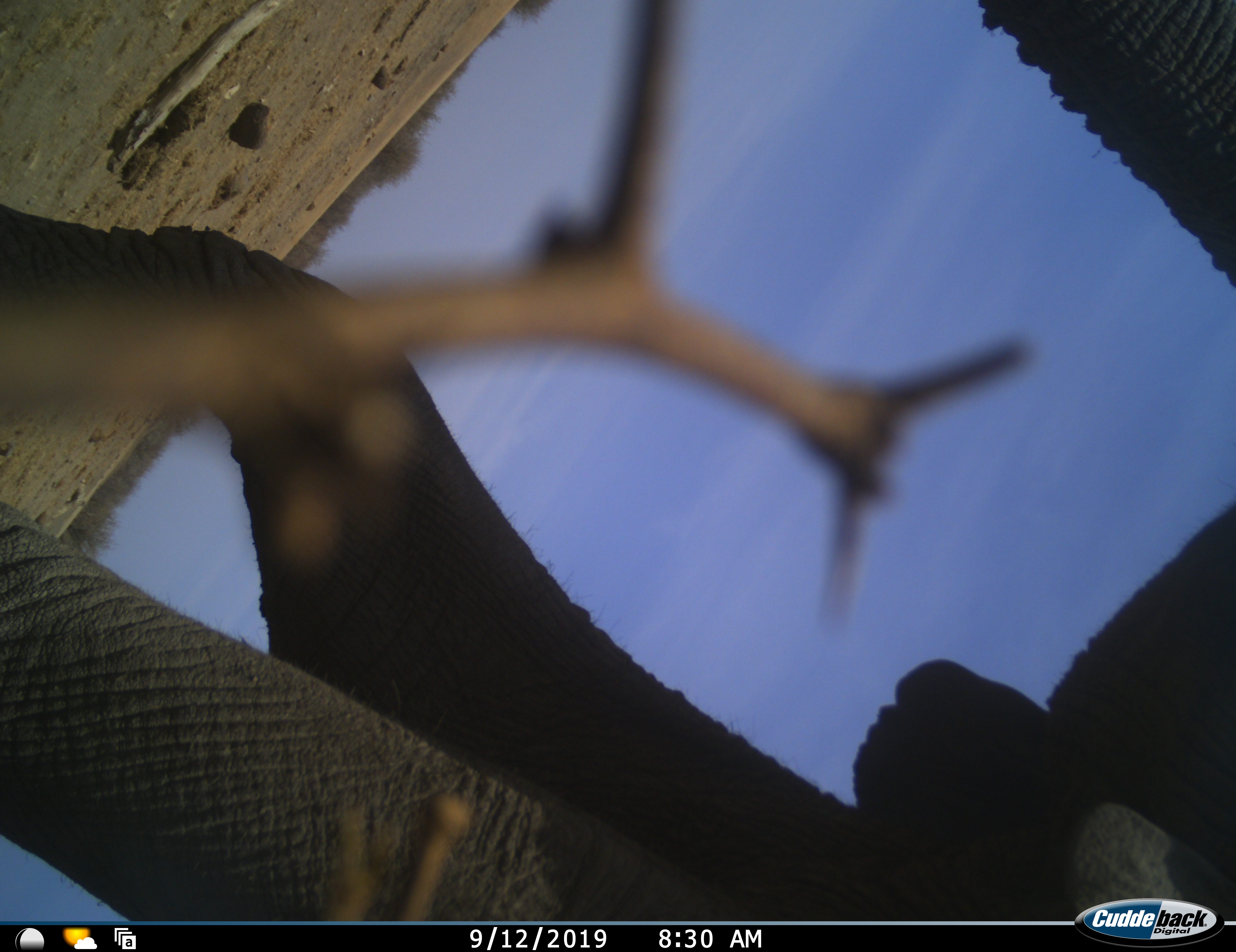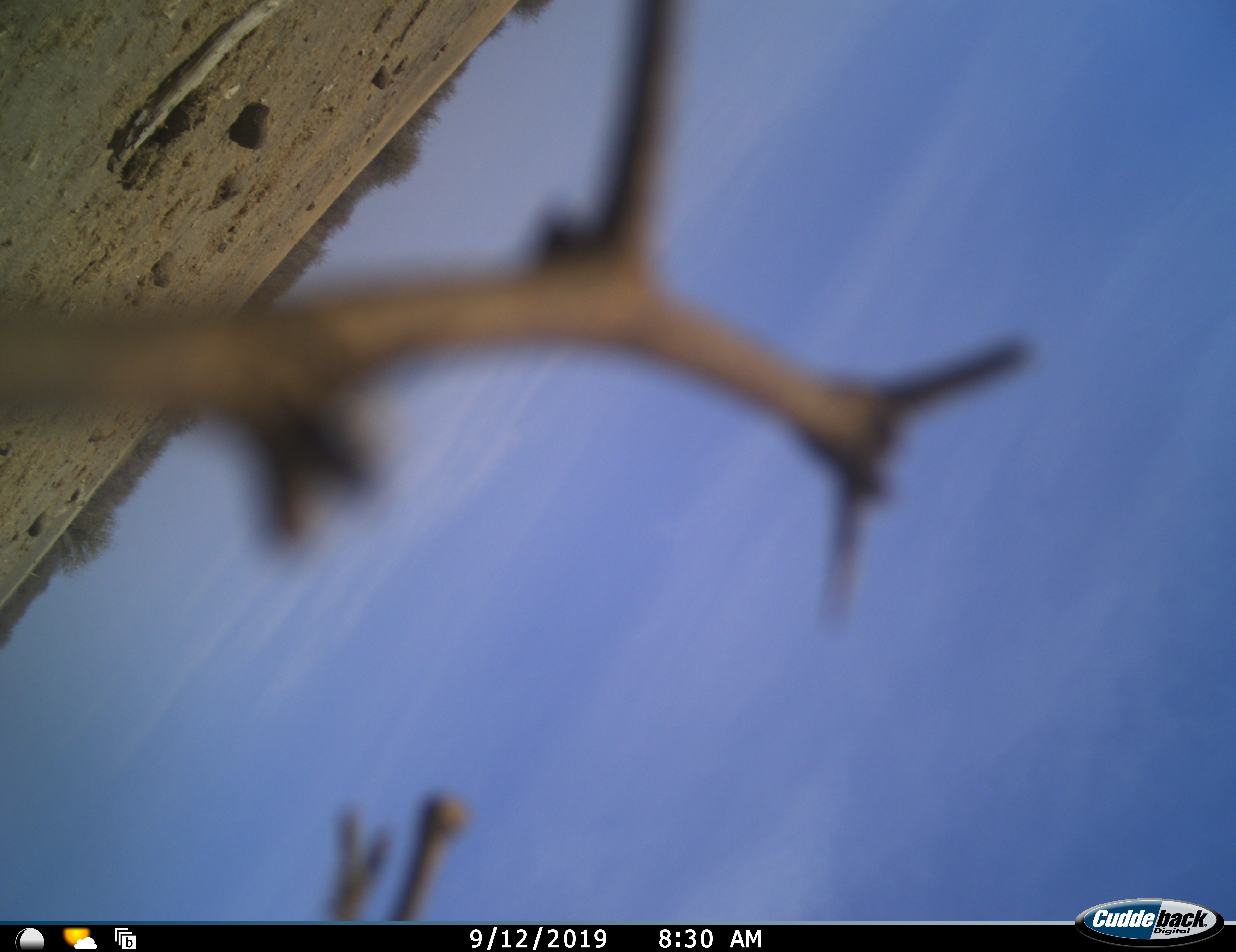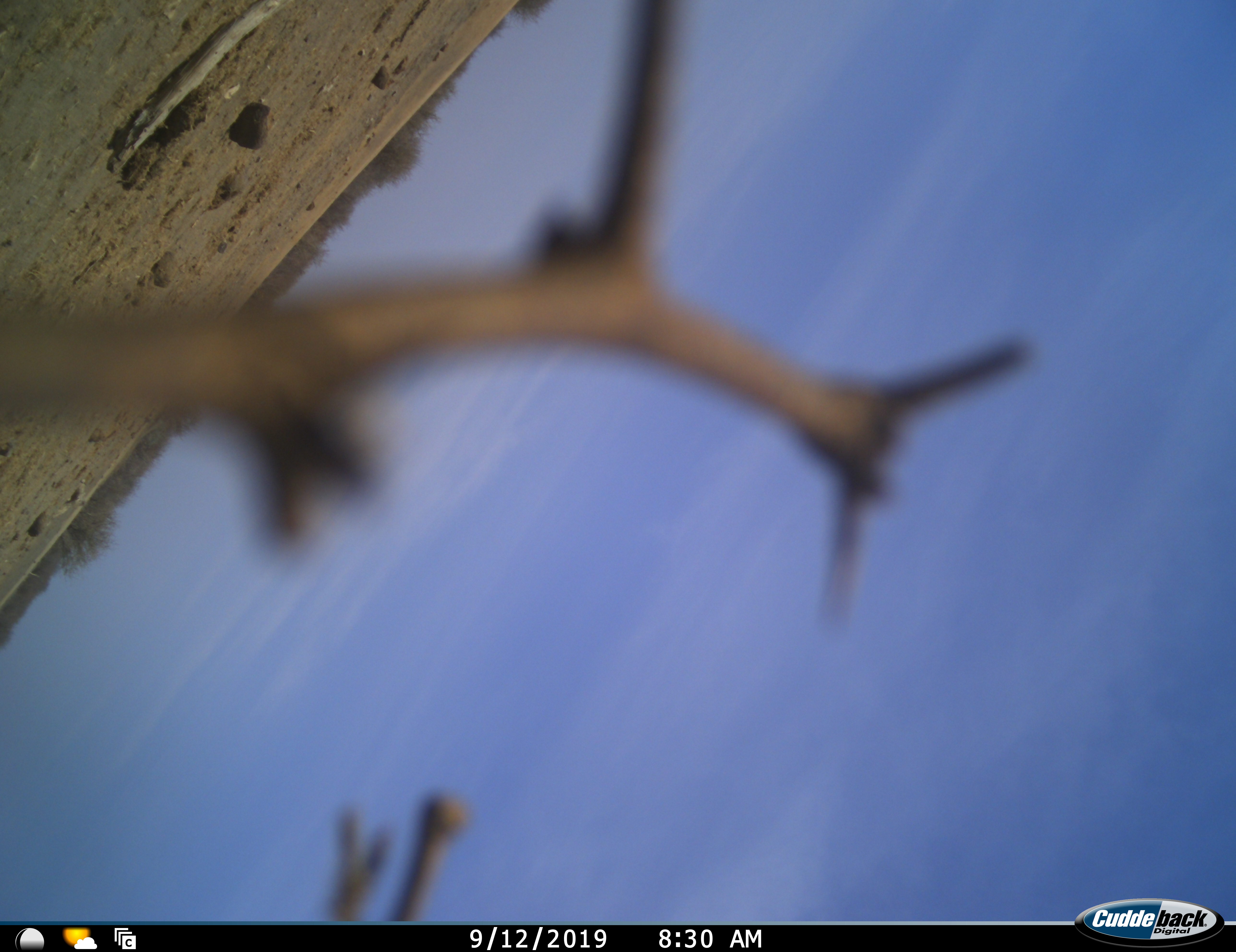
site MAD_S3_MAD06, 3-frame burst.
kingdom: Animalia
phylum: Chordata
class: Mammalia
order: Proboscidea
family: Elephantidae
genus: Loxodonta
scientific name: Loxodonta africana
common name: african bush elephant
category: elephant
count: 1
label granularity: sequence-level